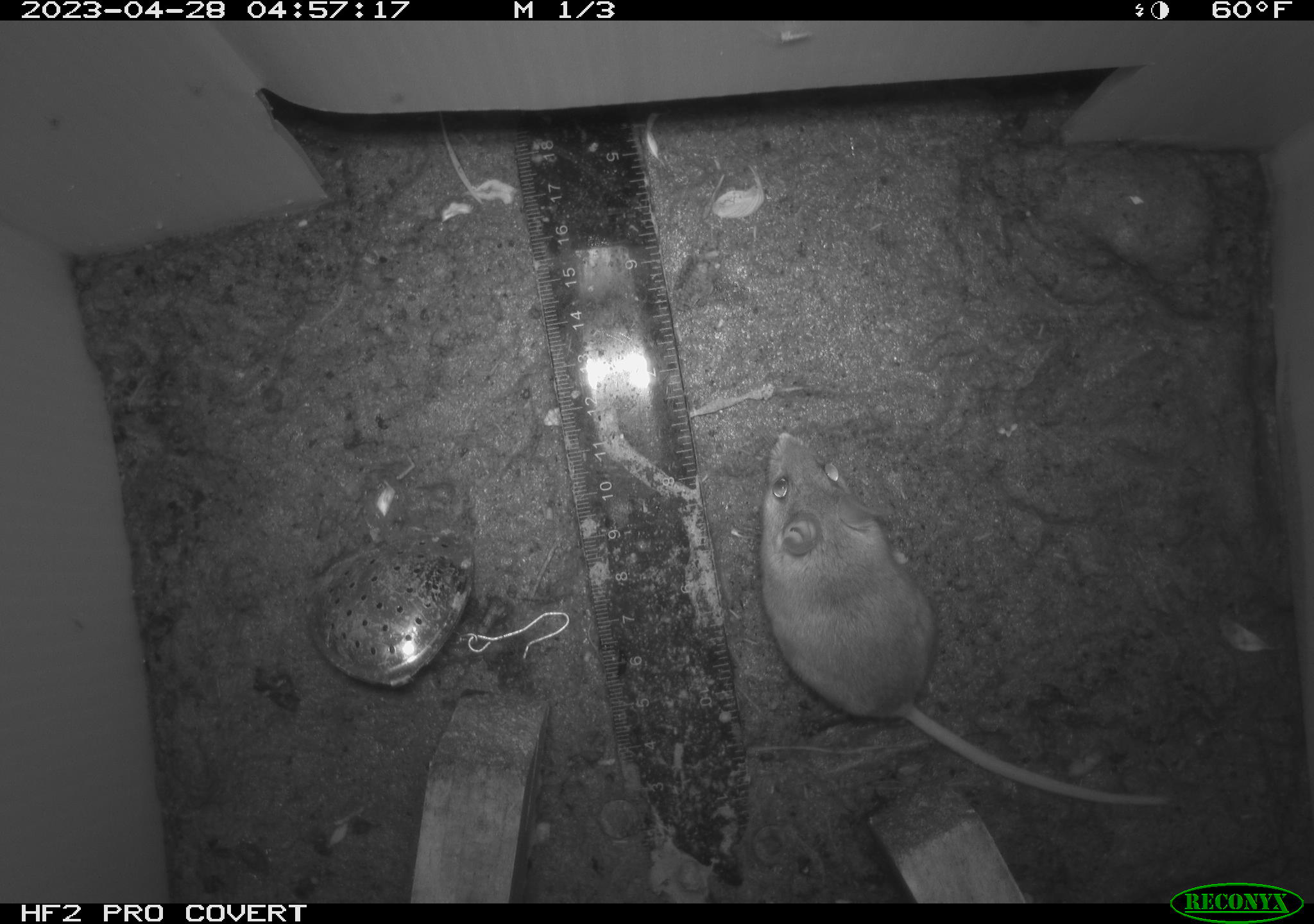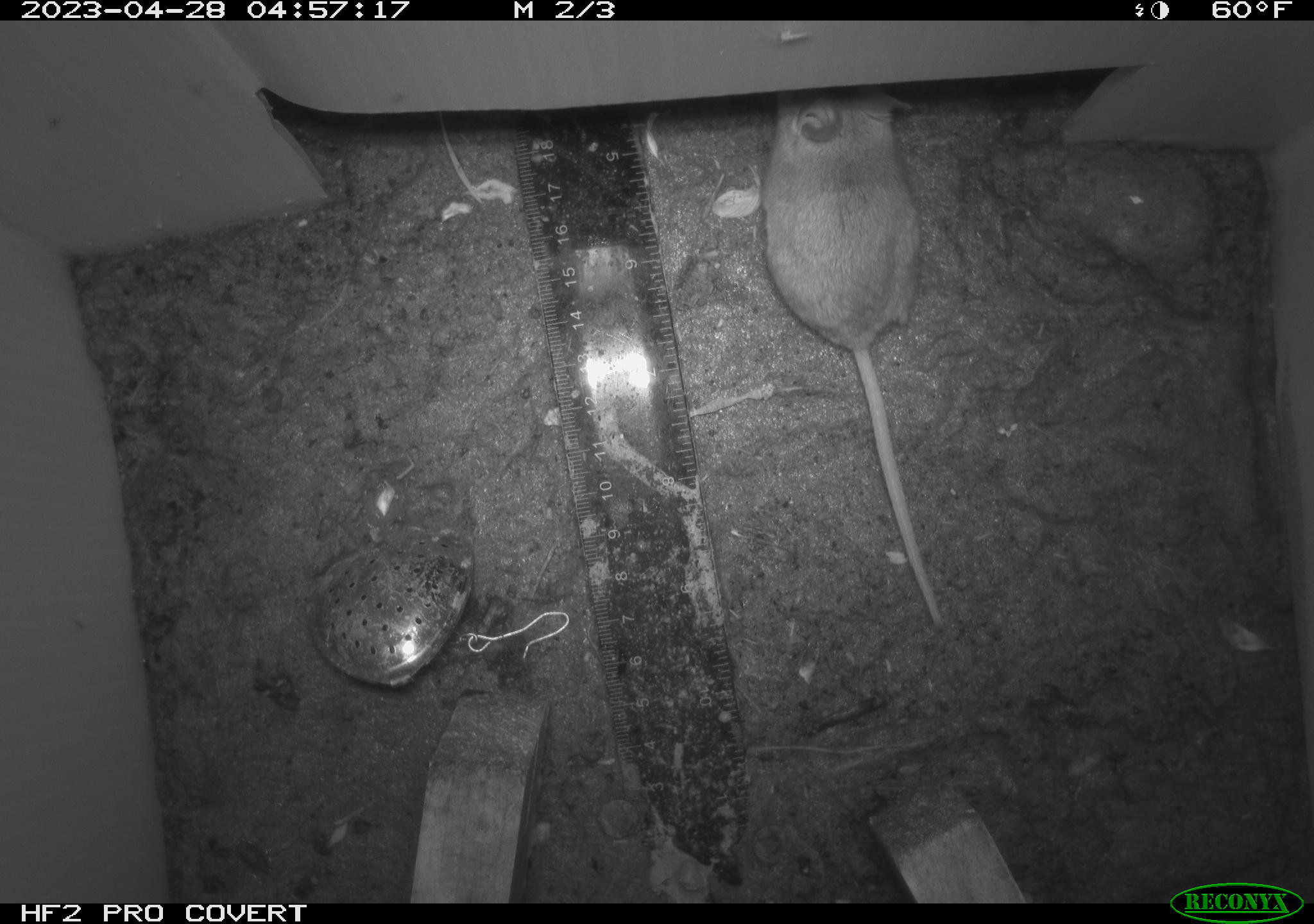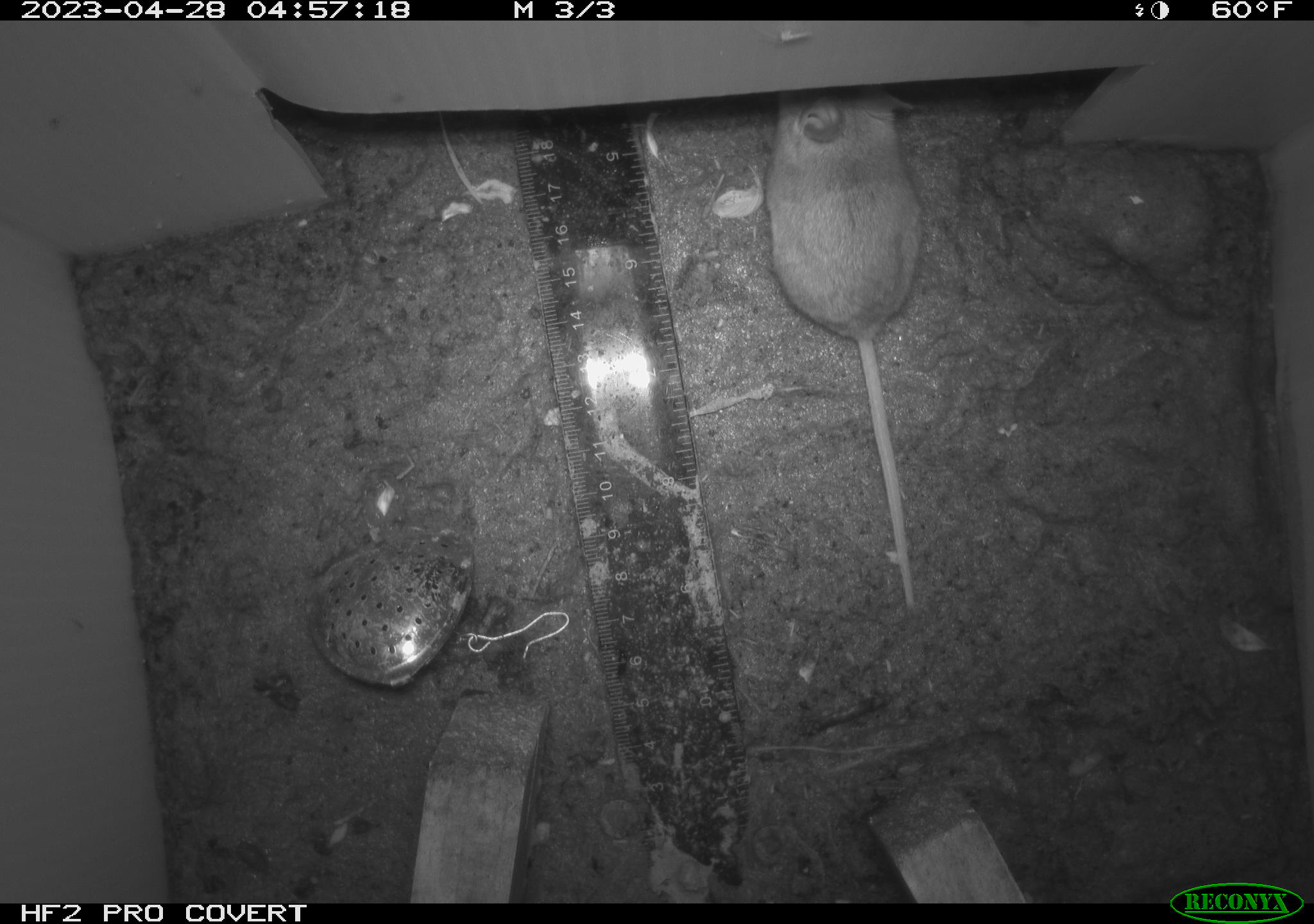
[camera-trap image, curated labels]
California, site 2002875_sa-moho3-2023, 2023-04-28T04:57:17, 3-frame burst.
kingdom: Animalia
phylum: Chordata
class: Mammalia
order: Rodentia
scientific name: Rodentia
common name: mouse species